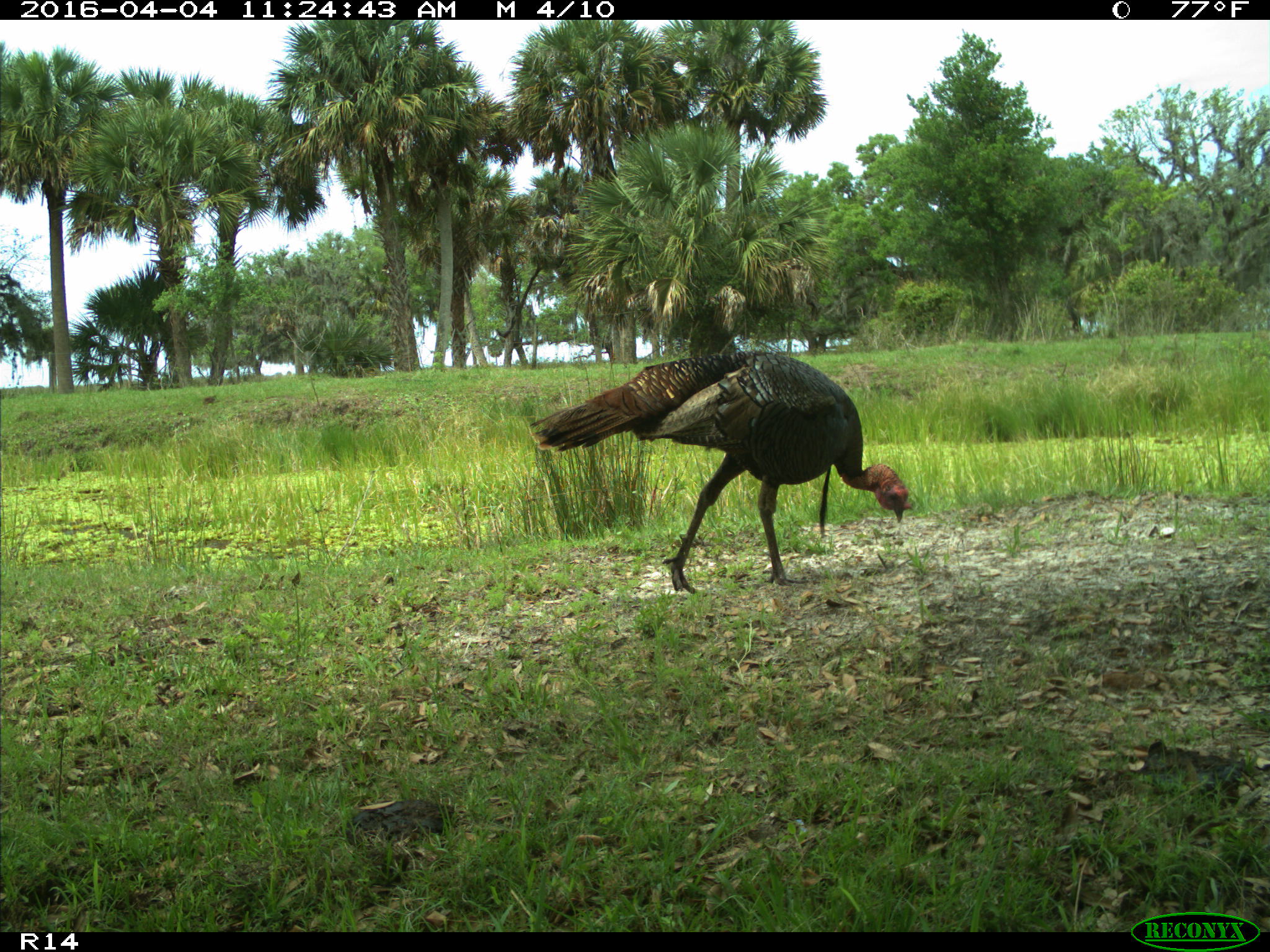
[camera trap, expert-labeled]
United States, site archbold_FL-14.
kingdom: Animalia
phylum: Chordata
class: Aves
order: Galliformes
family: Phasianidae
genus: Meleagris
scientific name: Meleagris gallopavo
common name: wild turkey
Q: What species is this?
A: Meleagris gallopavo (wild turkey).